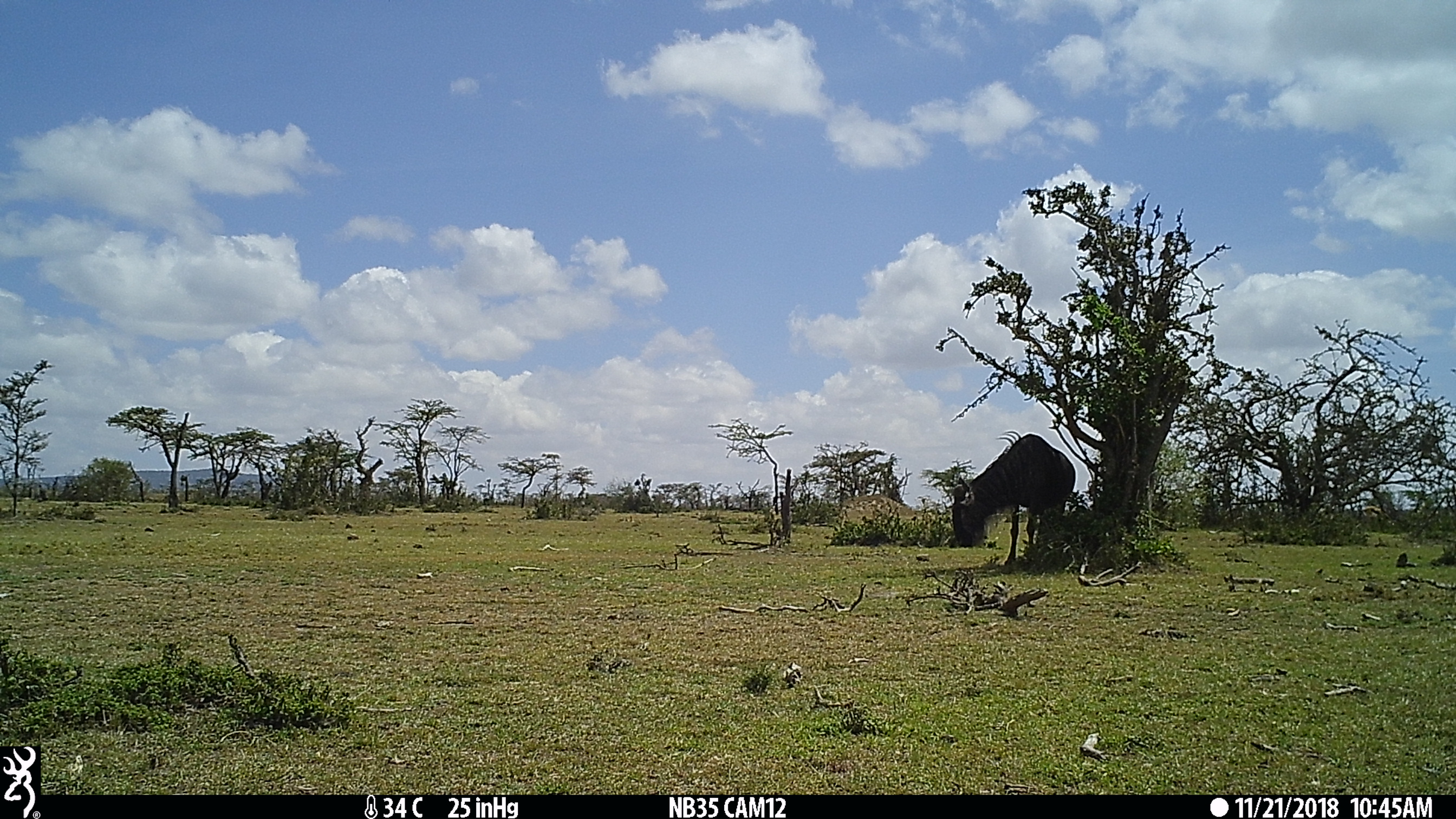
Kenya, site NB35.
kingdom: Animalia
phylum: Chordata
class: Mammalia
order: Artiodactyla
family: Bovidae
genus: Connochaetes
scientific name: Connochaetes taurinus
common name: blue wildebeest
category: wildebeest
Wildebeest (blue wildebeest) (Connochaetes taurinus).